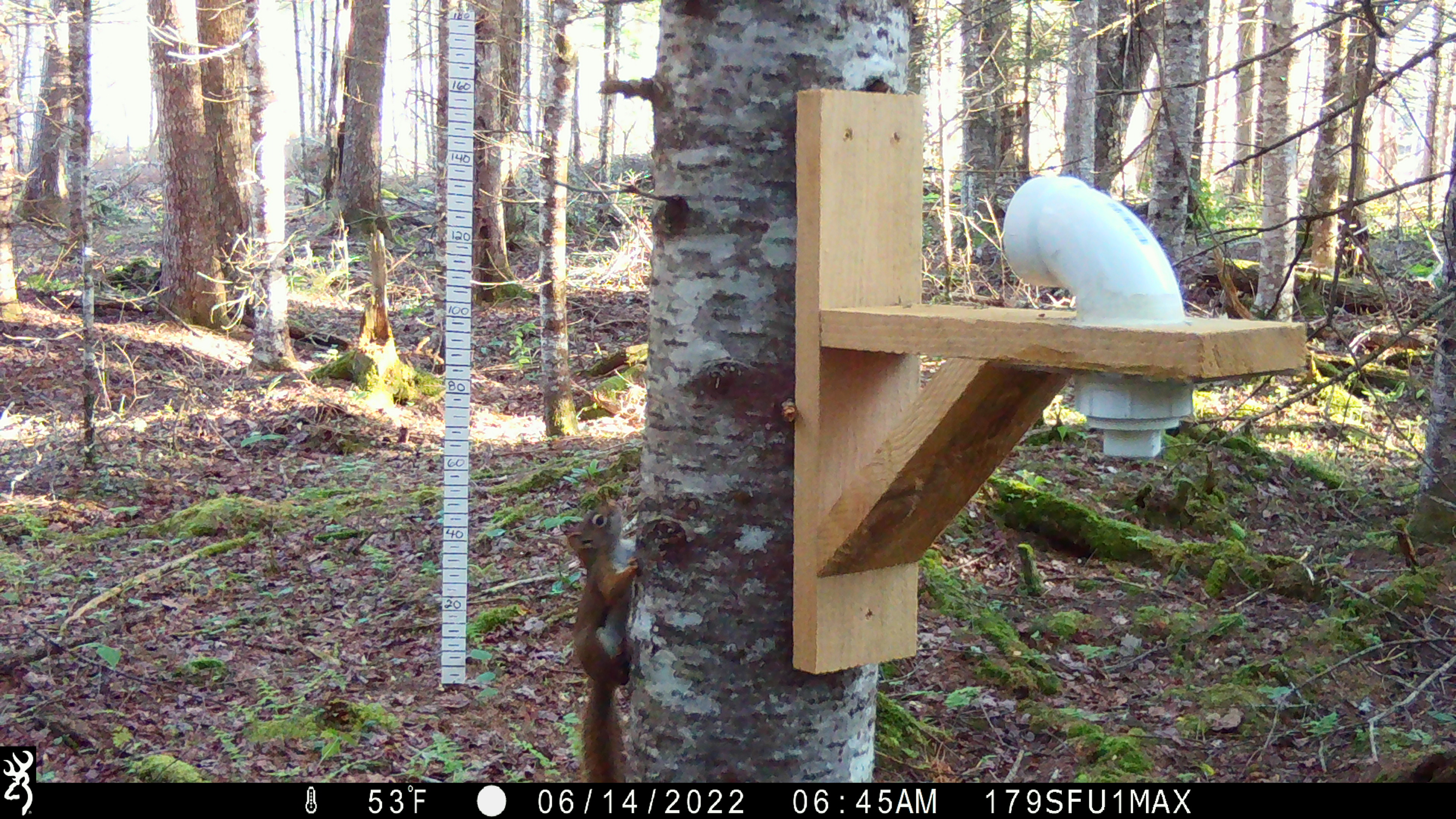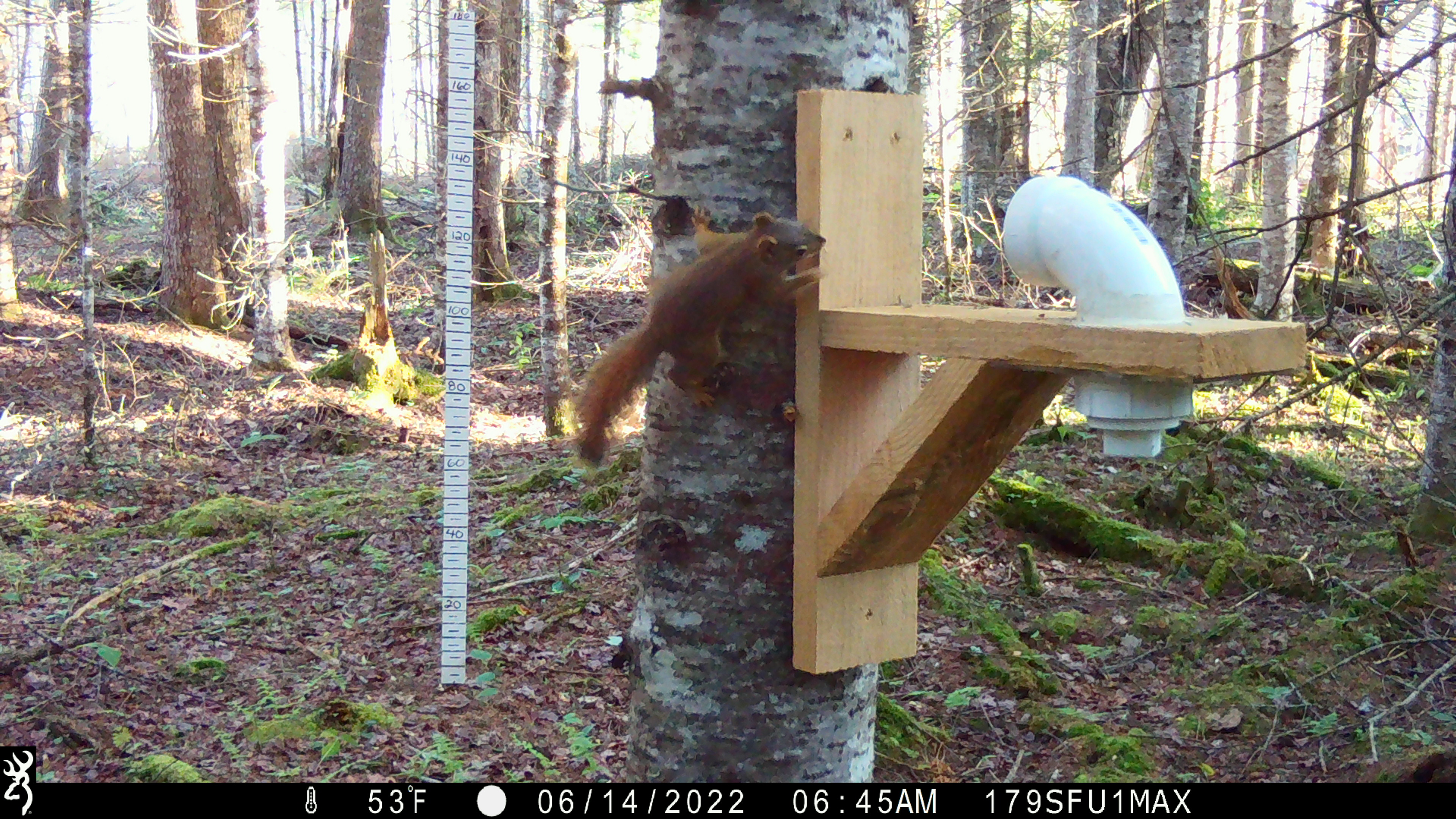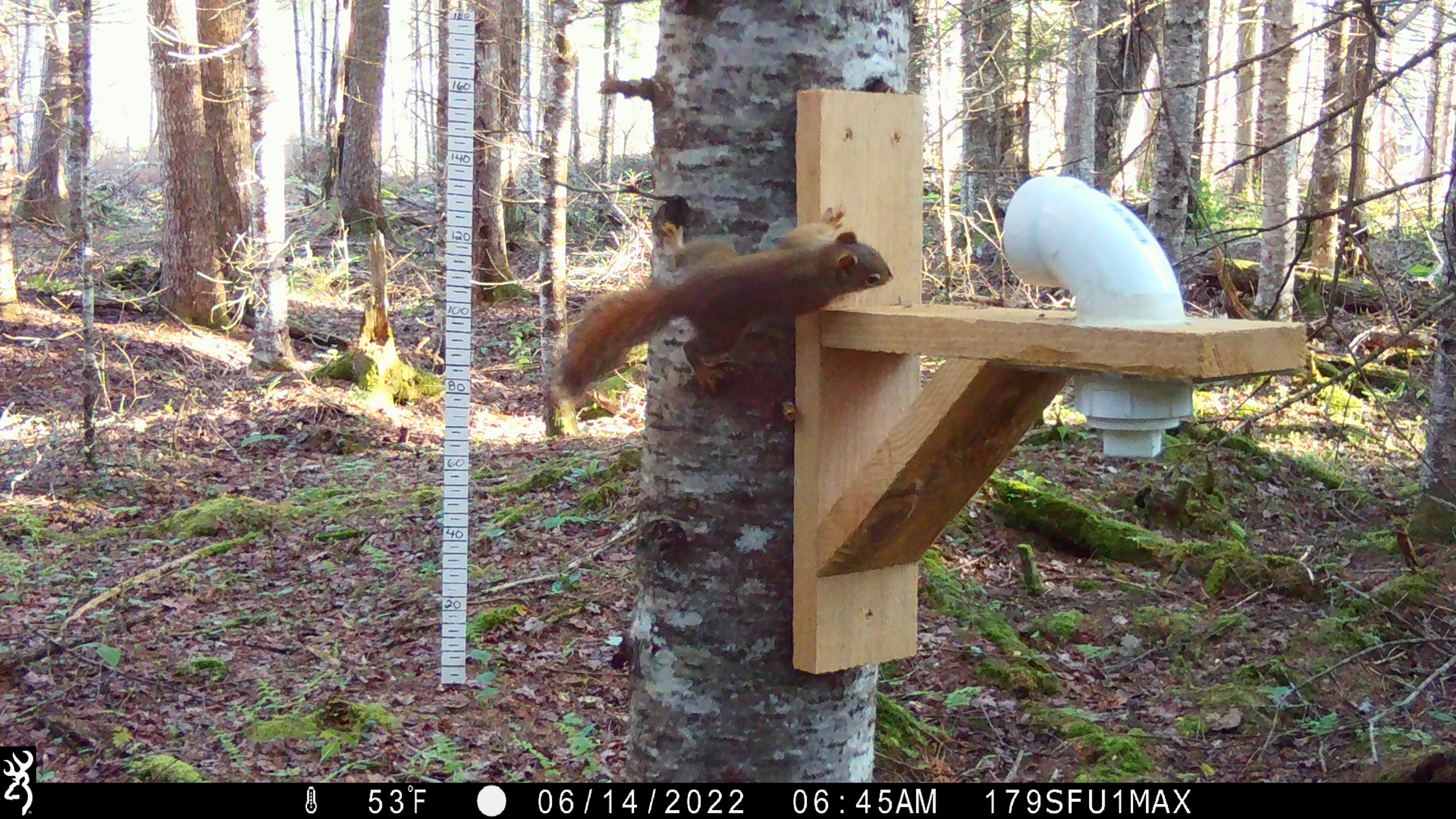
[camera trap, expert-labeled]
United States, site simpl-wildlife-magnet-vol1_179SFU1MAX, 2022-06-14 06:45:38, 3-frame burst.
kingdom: Animalia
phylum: Chordata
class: Mammalia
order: Rodentia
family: Sciuridae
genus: Tamiasciurus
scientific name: Tamiasciurus hudsonicus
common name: red squirrel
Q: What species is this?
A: Red squirrel (Tamiasciurus hudsonicus).